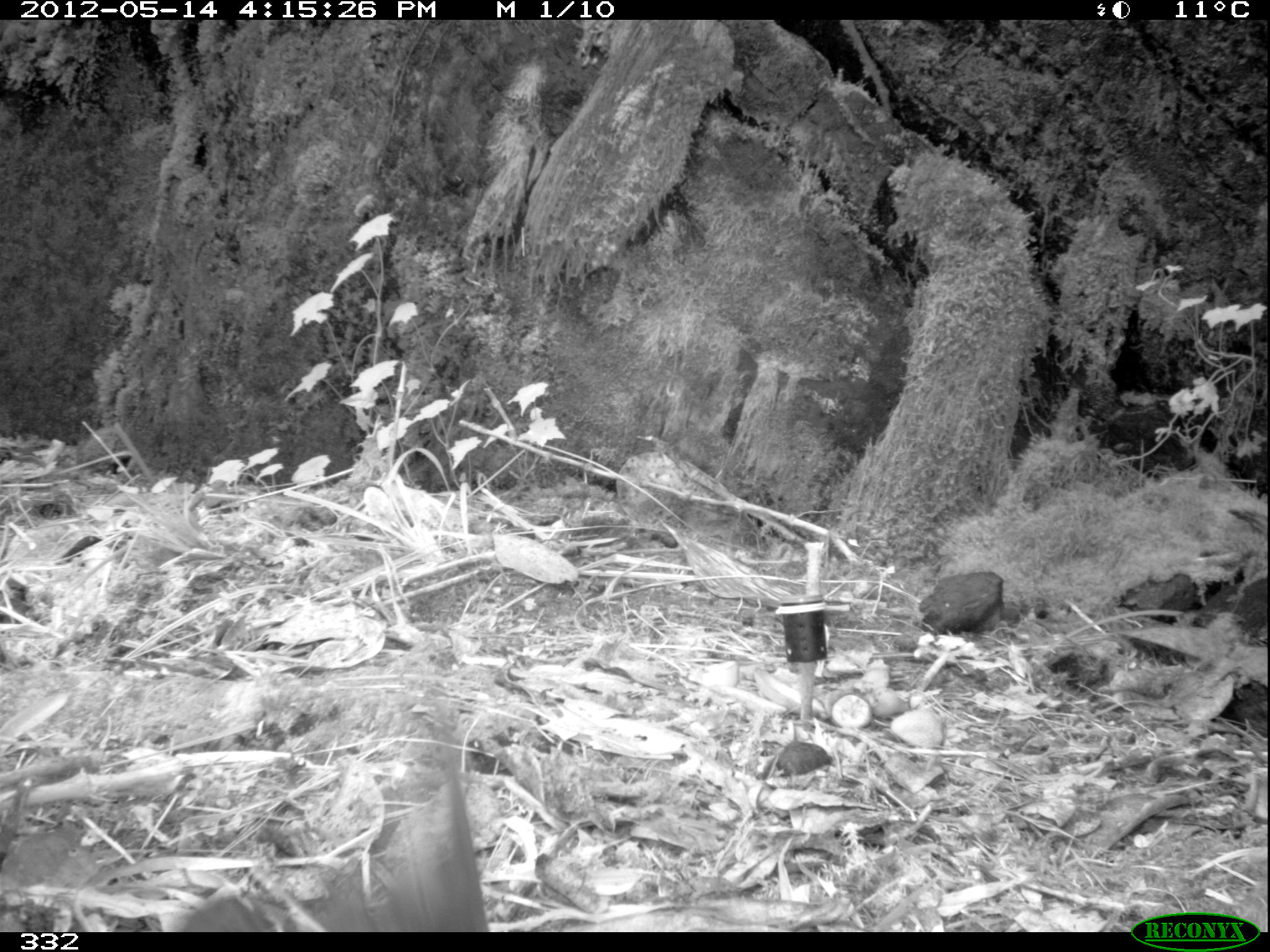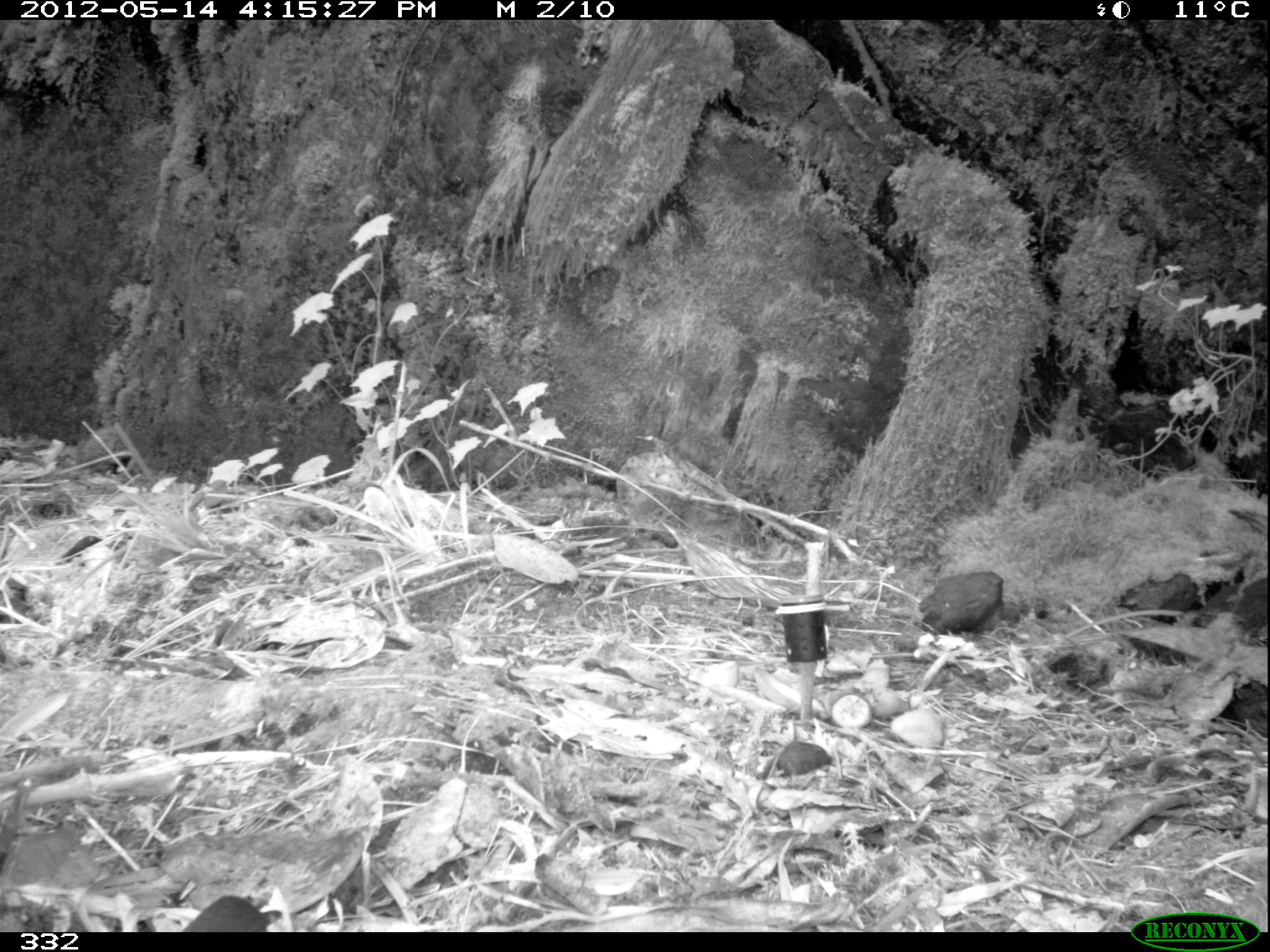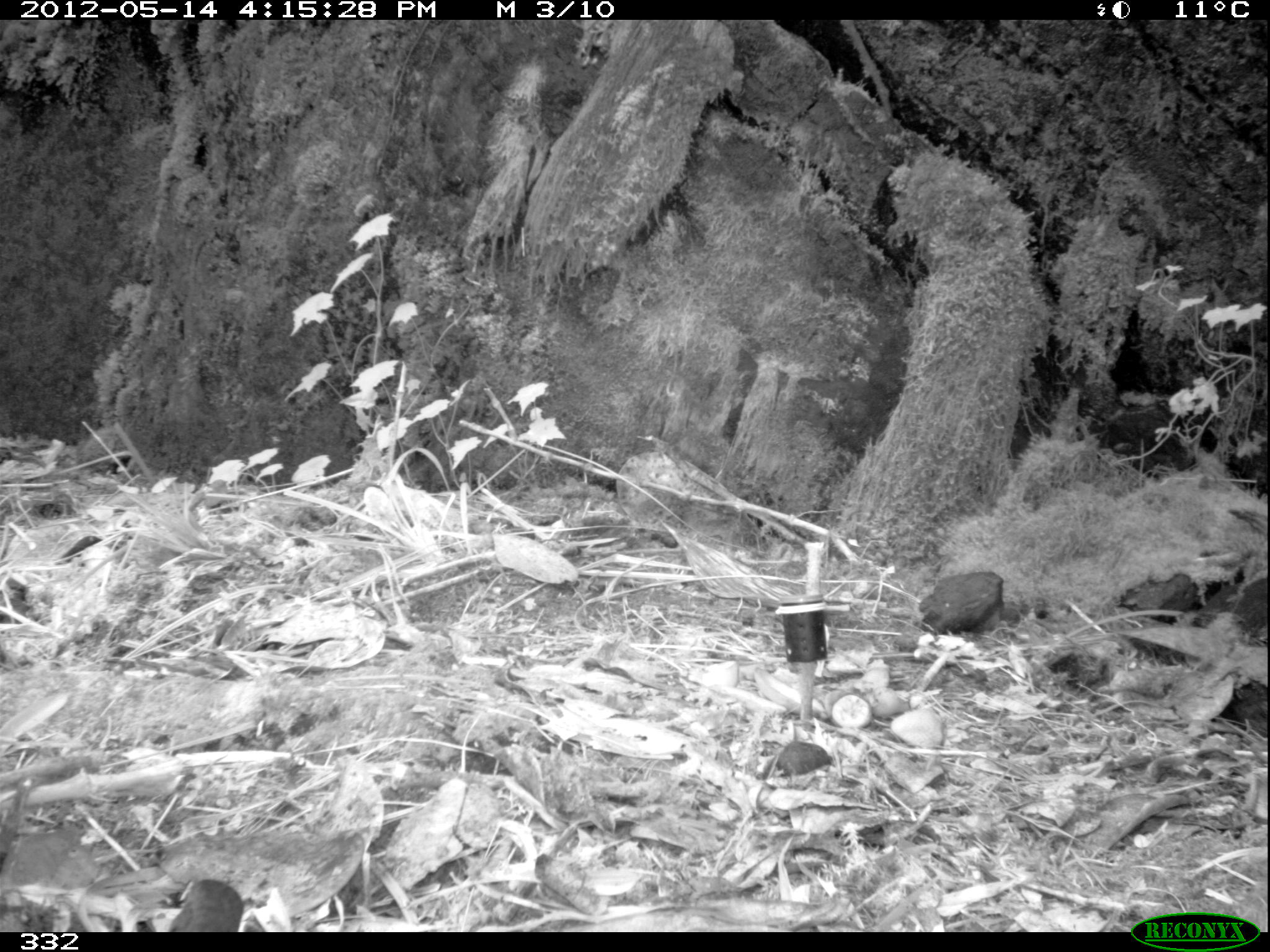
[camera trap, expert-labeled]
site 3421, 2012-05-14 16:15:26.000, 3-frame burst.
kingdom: Animalia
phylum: Chordata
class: Aves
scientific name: Aves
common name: bird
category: unknown bird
Unknown bird (bird) (Aves).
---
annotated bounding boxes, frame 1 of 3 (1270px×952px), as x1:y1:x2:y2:
unknown bird: 178:698:491:931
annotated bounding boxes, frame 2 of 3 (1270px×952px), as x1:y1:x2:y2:
unknown bird: 181:895:283:932